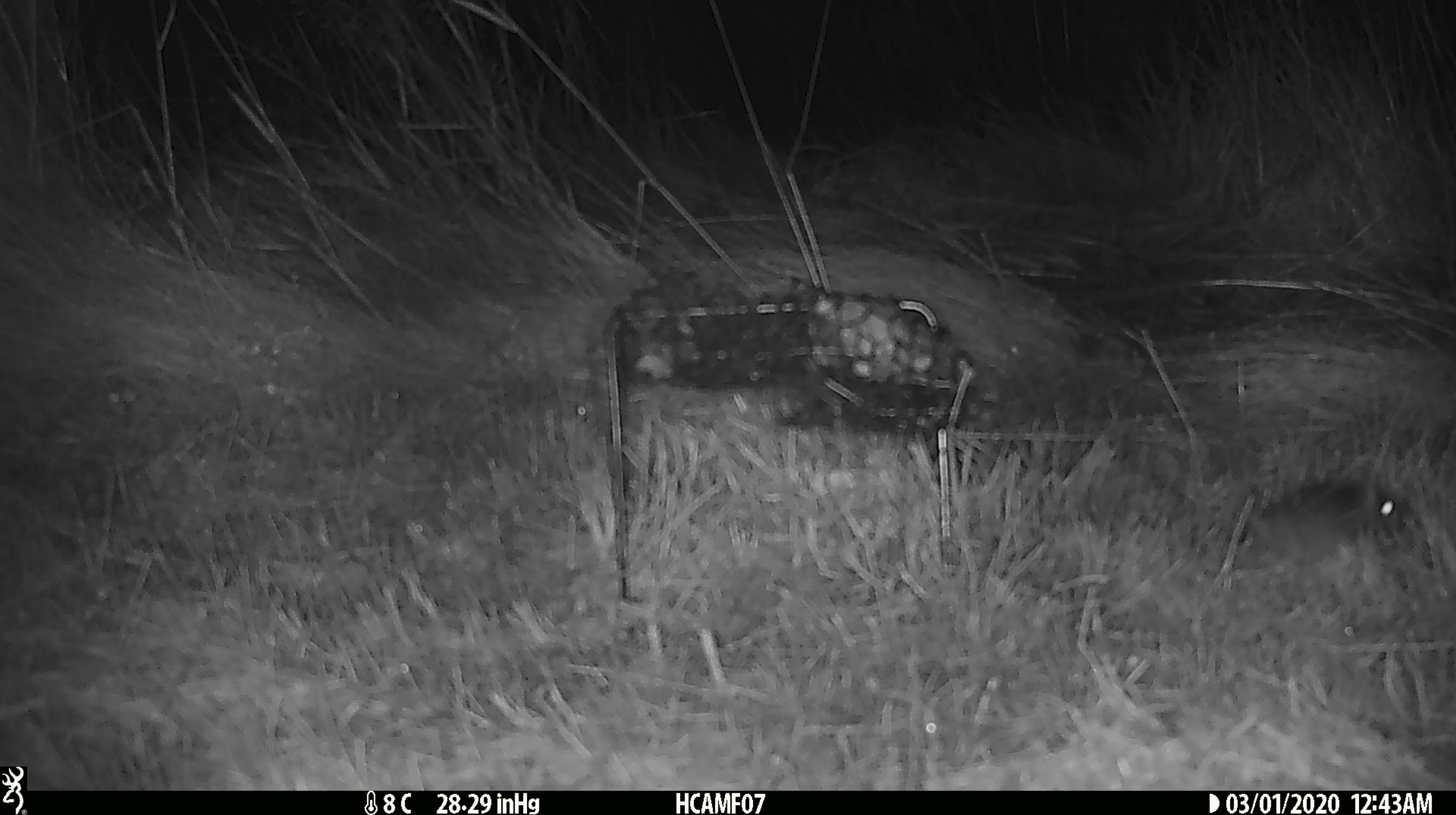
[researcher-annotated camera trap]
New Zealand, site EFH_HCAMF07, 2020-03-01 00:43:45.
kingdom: Animalia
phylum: Chordata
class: Mammalia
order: Rodentia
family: Muridae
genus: Mus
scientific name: Mus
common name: mouse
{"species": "mouse (Mus)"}